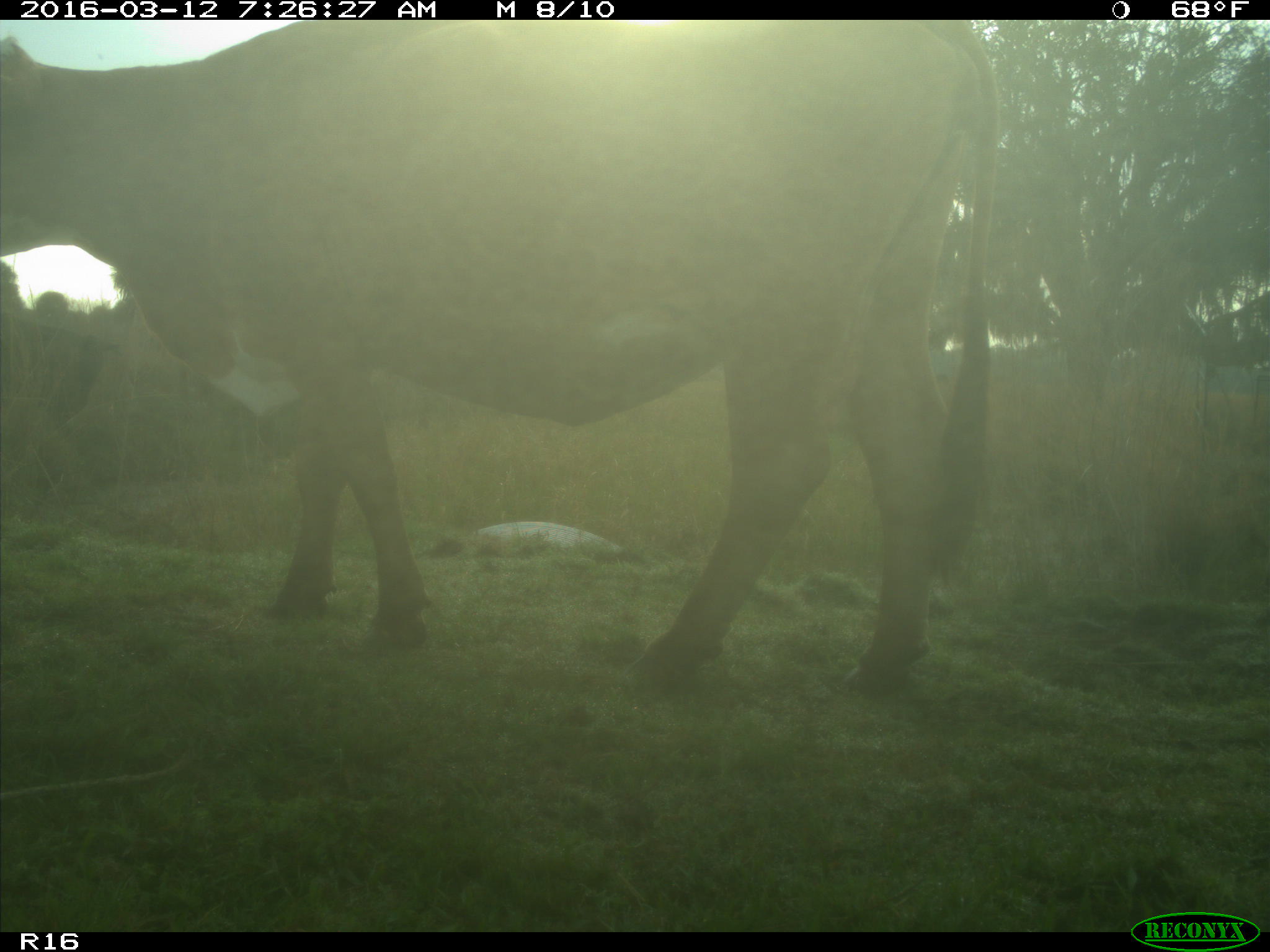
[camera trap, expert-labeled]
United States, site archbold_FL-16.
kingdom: Animalia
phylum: Chordata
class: Mammalia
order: Artiodactyla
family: Bovidae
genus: Bos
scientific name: Bos taurus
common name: domestic cow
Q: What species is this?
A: Bos taurus (domestic cow).